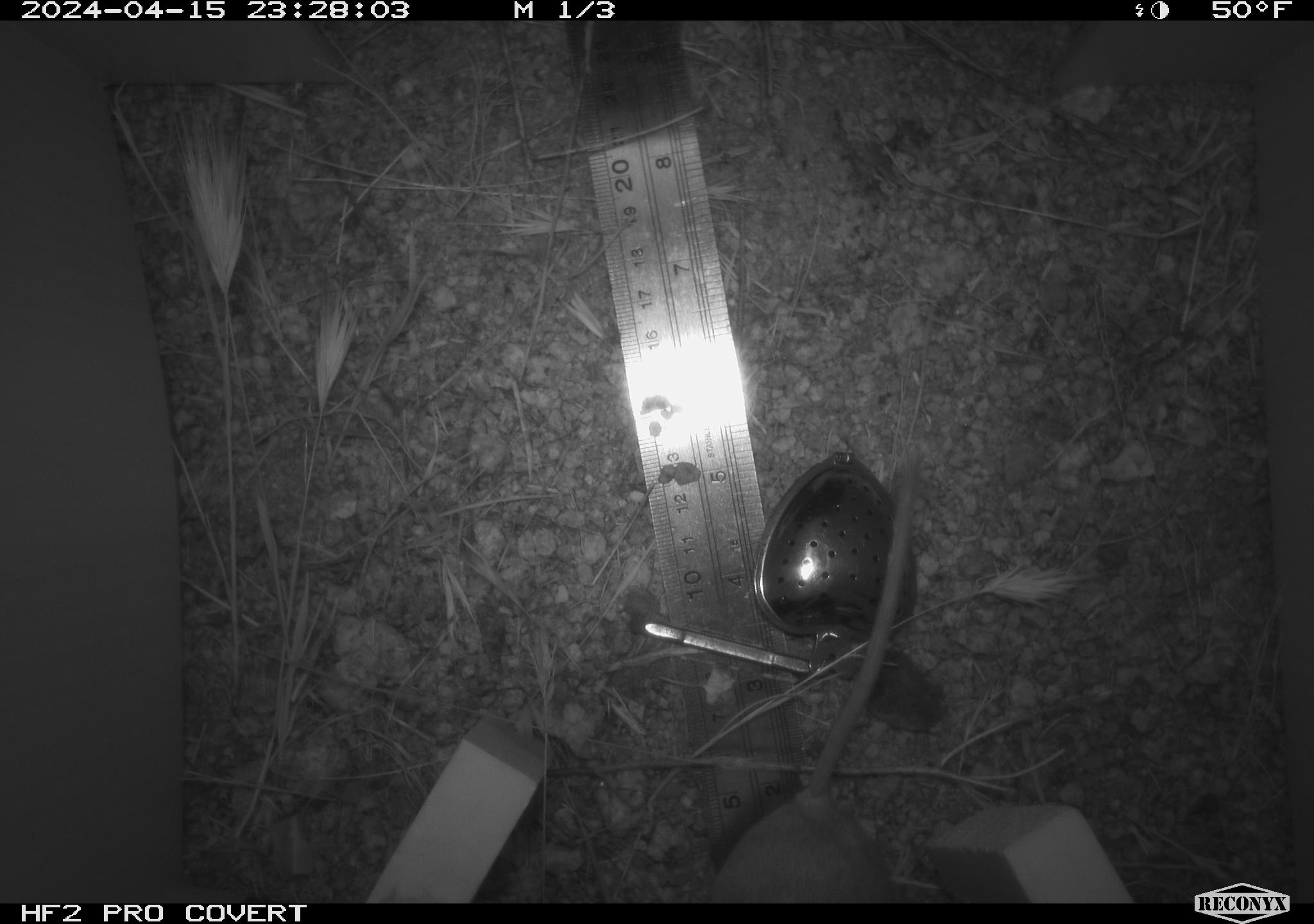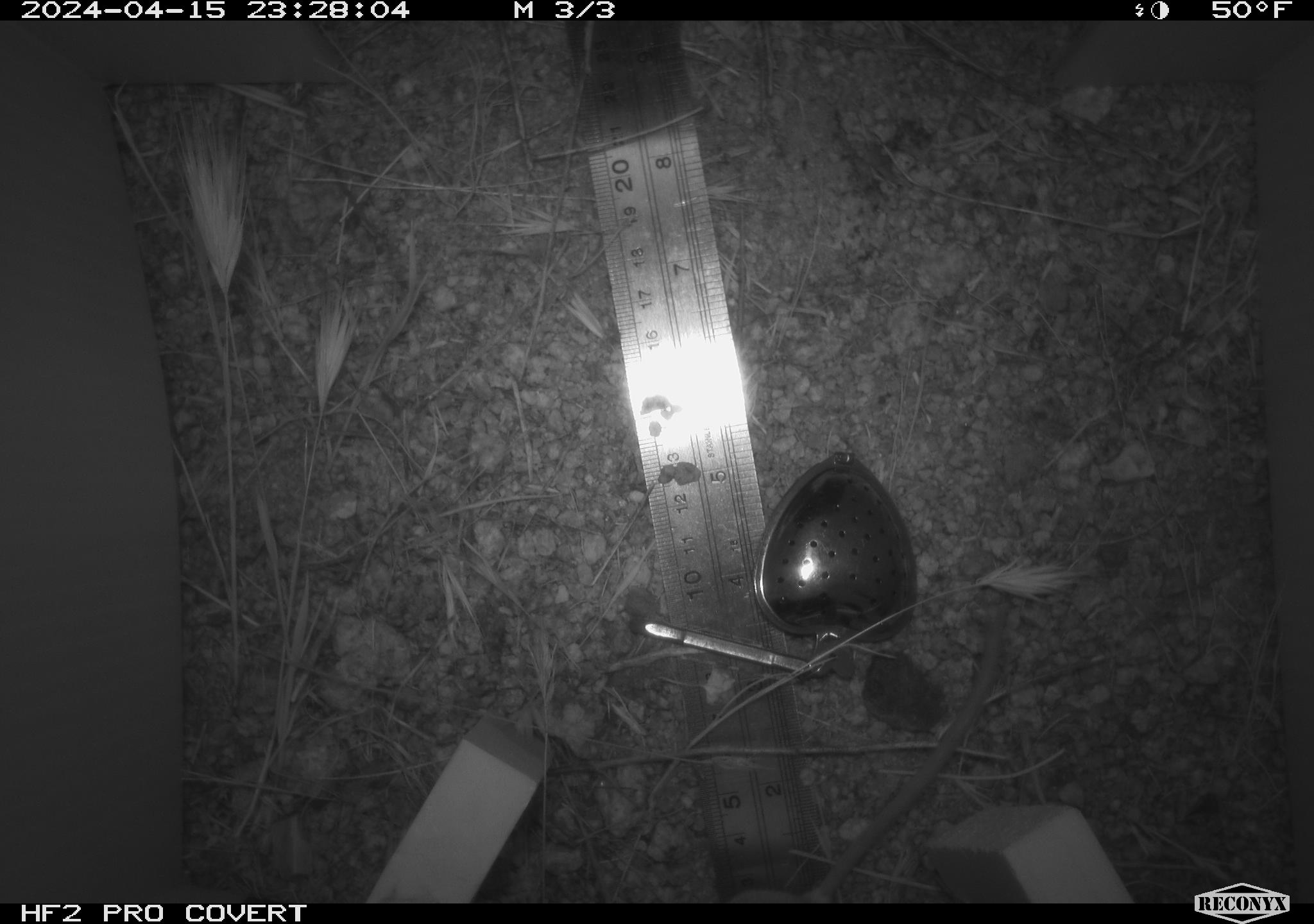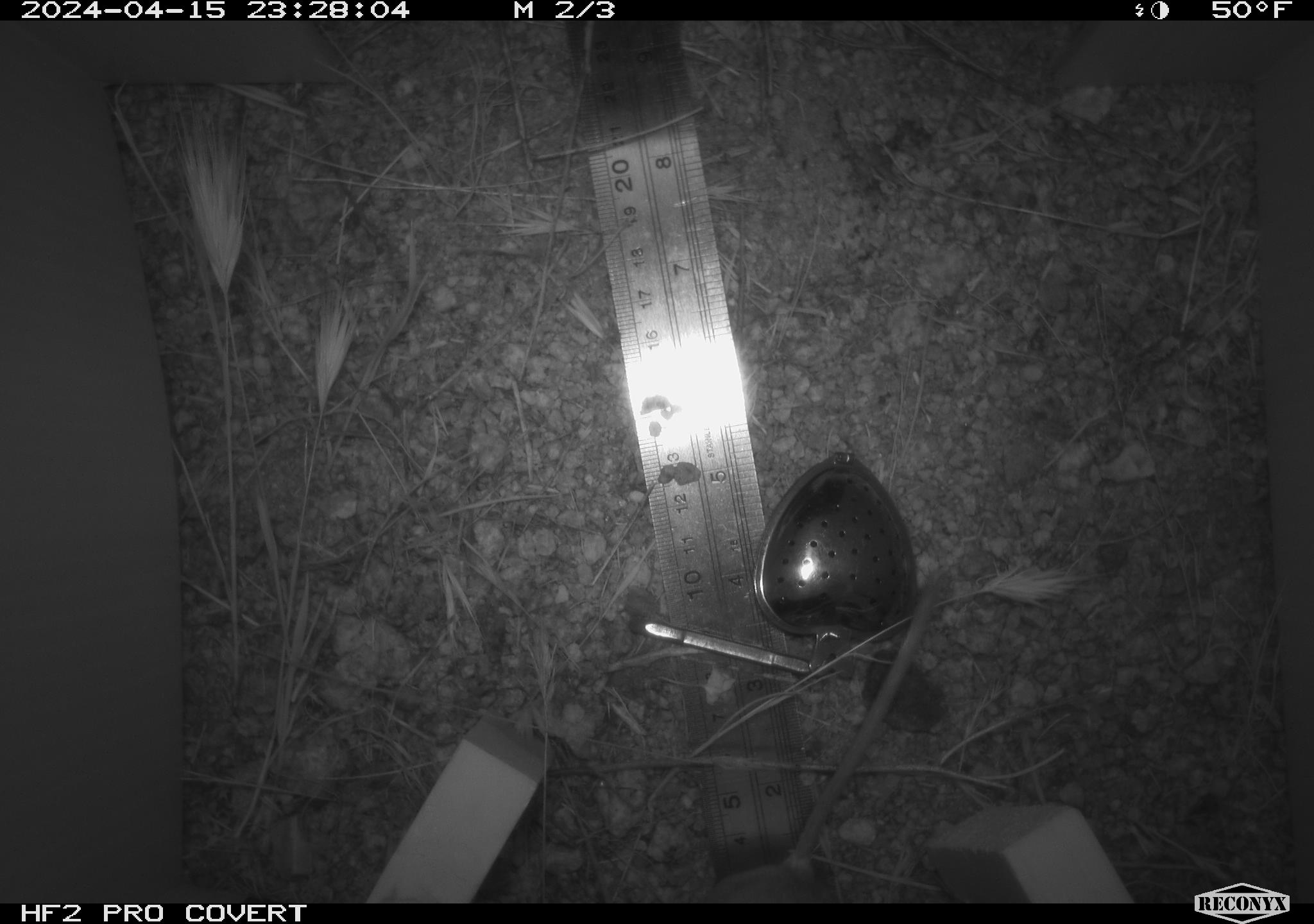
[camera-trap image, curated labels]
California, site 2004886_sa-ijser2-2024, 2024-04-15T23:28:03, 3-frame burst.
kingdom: Animalia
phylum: Chordata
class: Mammalia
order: Rodentia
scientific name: Rodentia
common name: mouse species